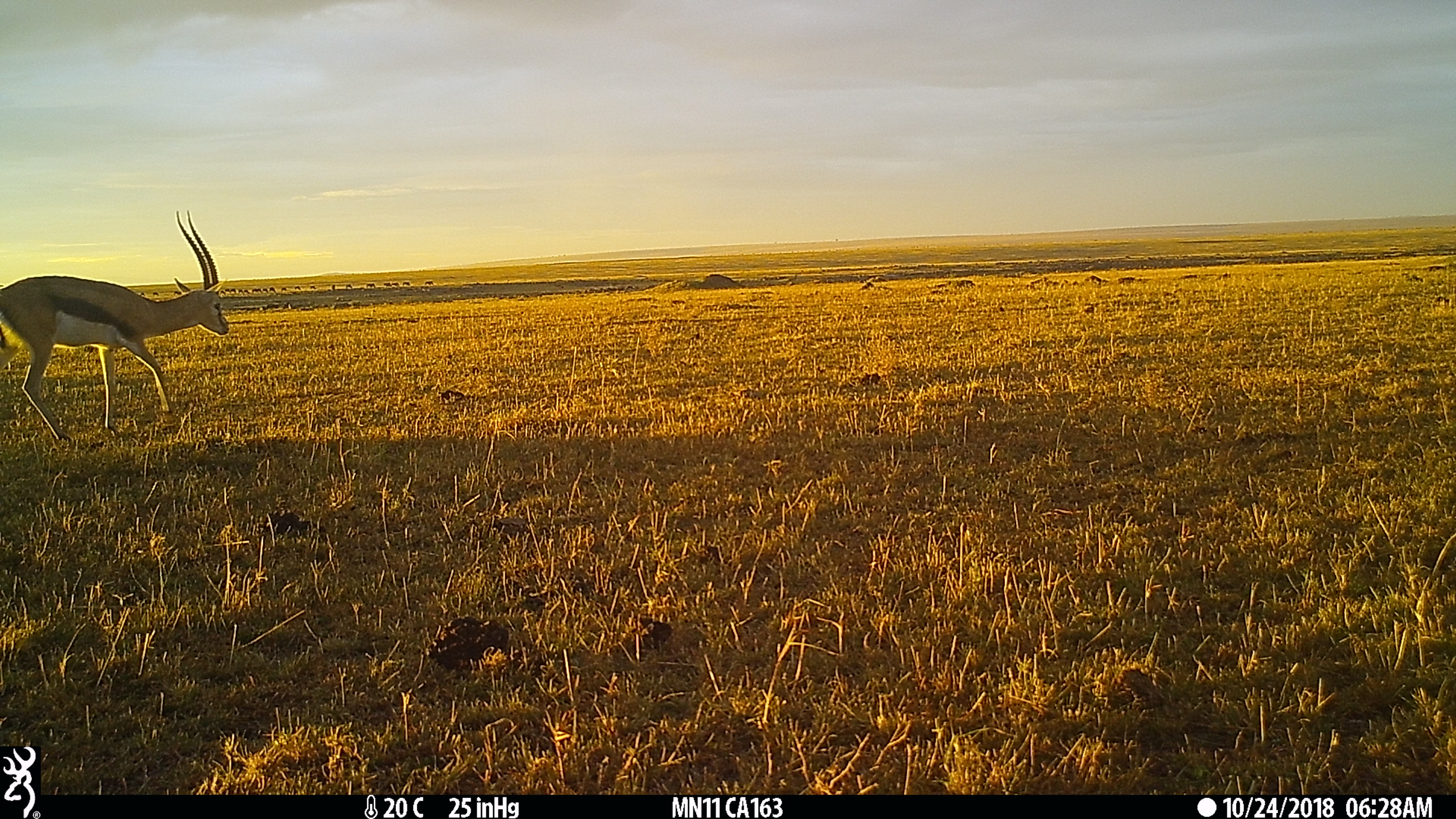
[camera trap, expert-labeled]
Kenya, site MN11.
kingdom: Animalia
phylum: Chordata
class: Mammalia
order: Artiodactyla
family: Bovidae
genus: Eudorcas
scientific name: Eudorcas thomsonii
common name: thomon's gazelle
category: gazelle thomsons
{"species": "gazelle thomsons (thomon's gazelle) (Eudorcas thomsonii)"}